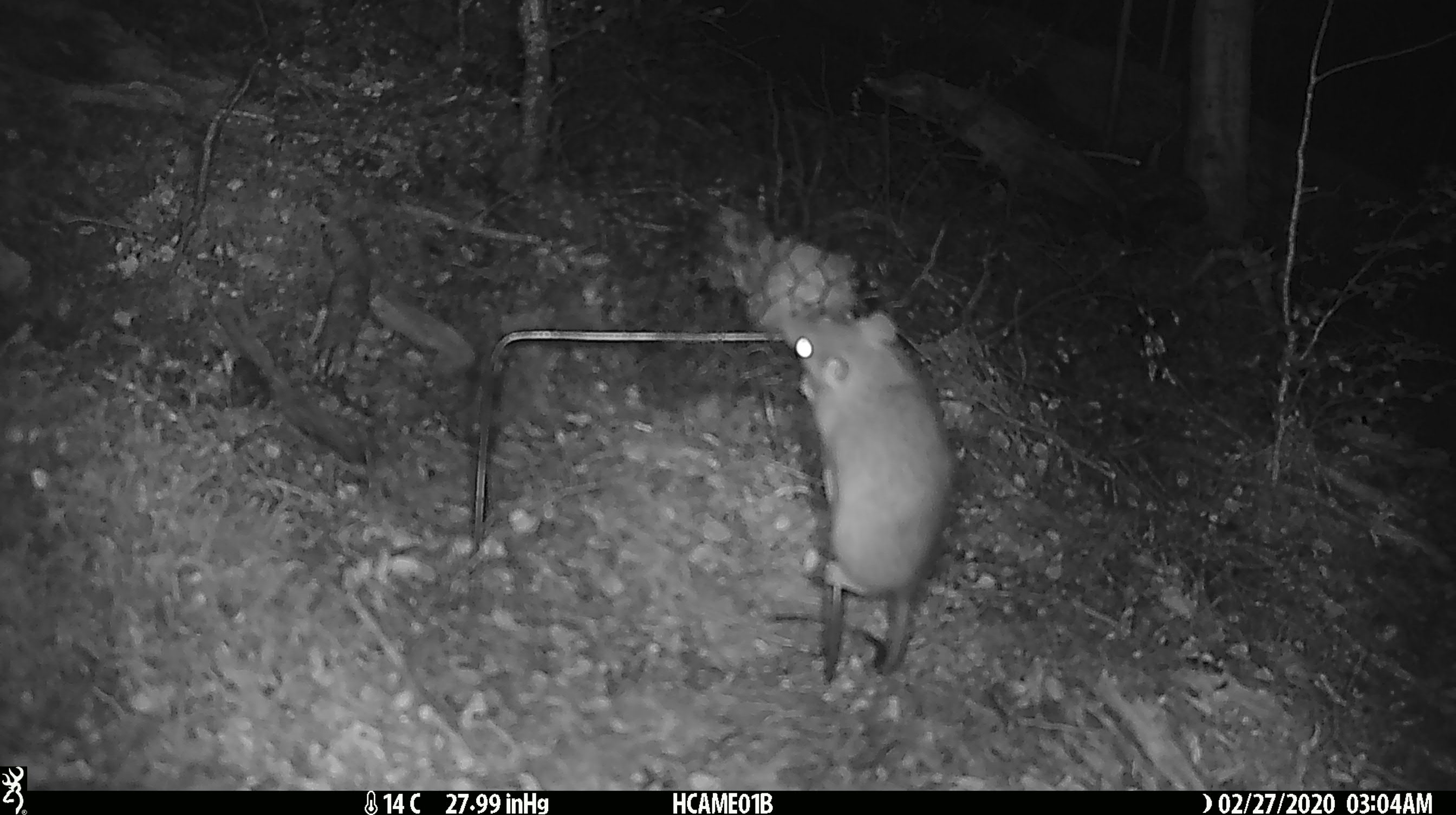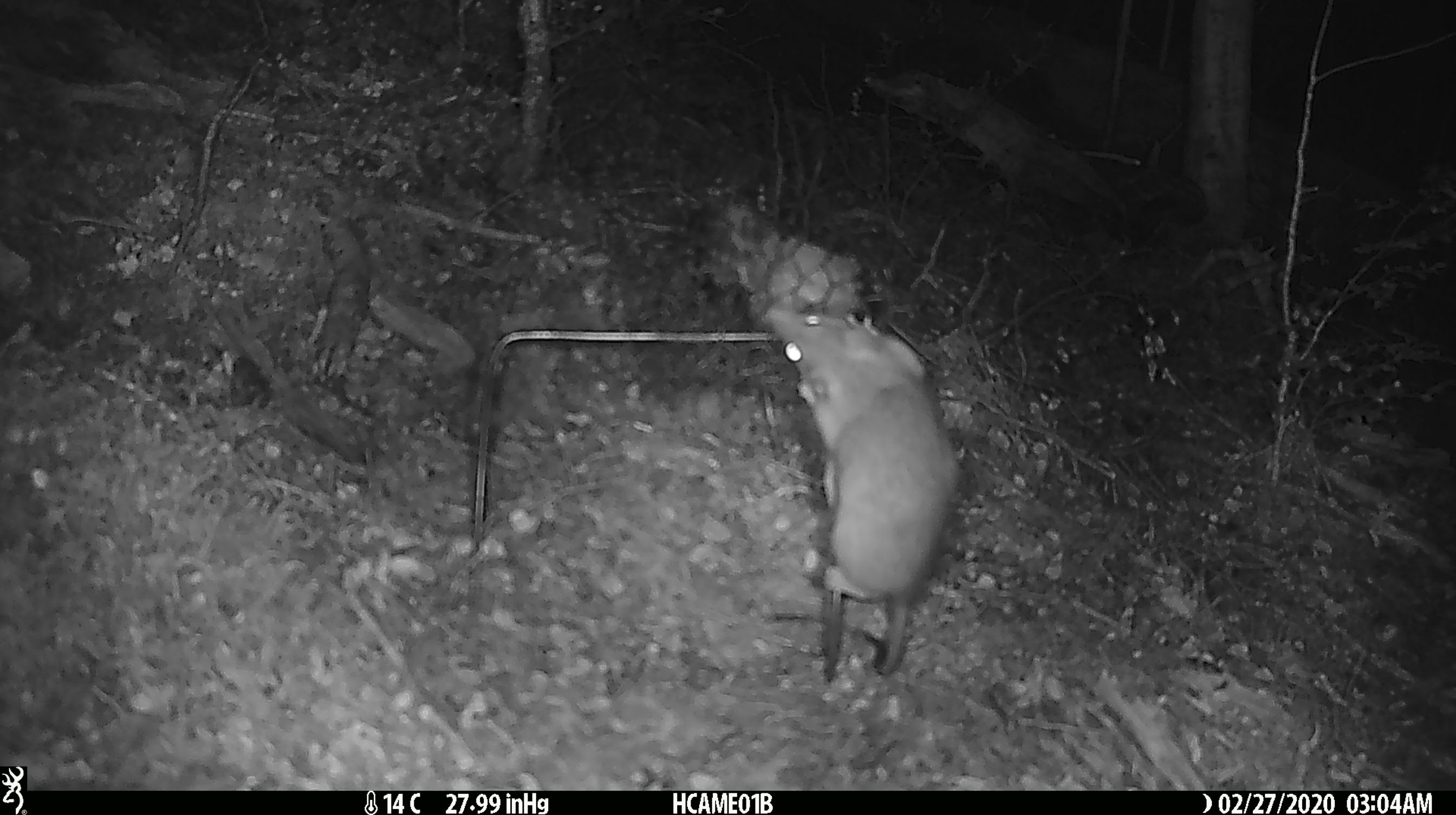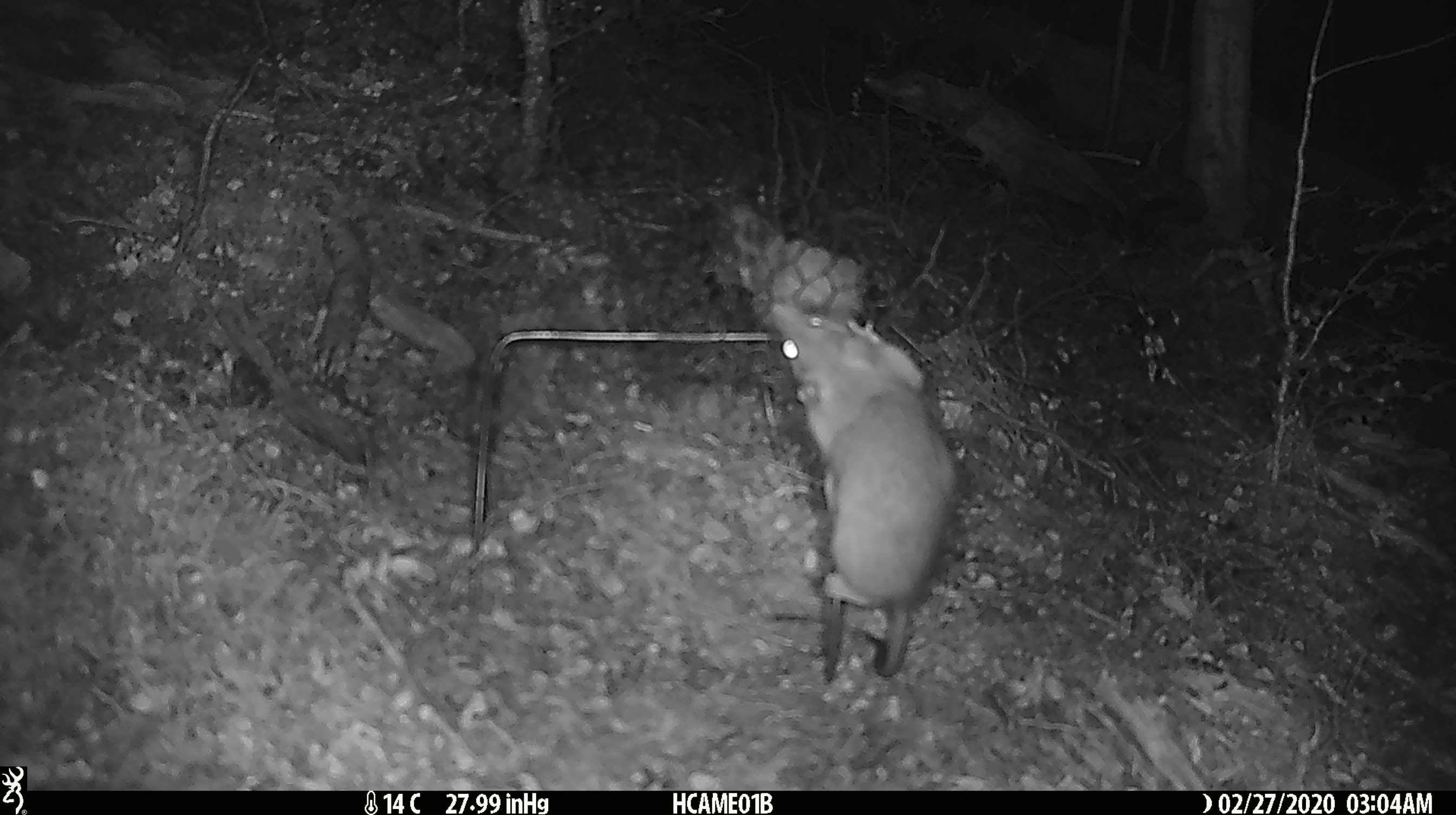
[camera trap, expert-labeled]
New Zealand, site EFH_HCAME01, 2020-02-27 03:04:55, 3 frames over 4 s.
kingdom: Animalia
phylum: Chordata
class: Mammalia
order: Rodentia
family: Muridae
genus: Rattus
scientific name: Rattus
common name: rat